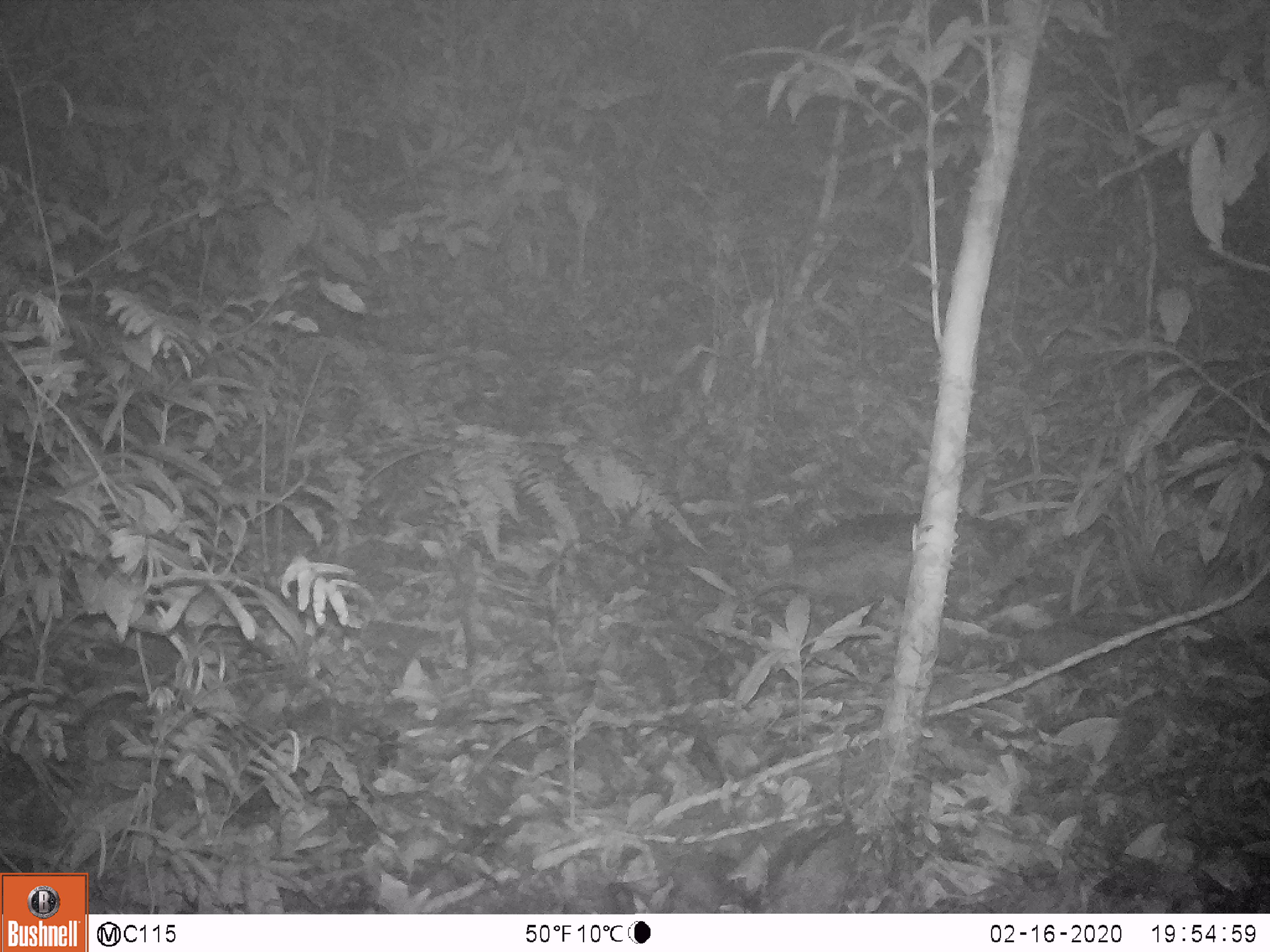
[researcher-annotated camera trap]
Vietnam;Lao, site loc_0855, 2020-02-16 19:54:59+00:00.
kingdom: Animalia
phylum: Chordata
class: Mammalia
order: Rodentia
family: Muridae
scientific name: Muridae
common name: old-world mice and rats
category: unidentified murid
Unidentified murid (old-world mice and rats) (Muridae). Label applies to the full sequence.